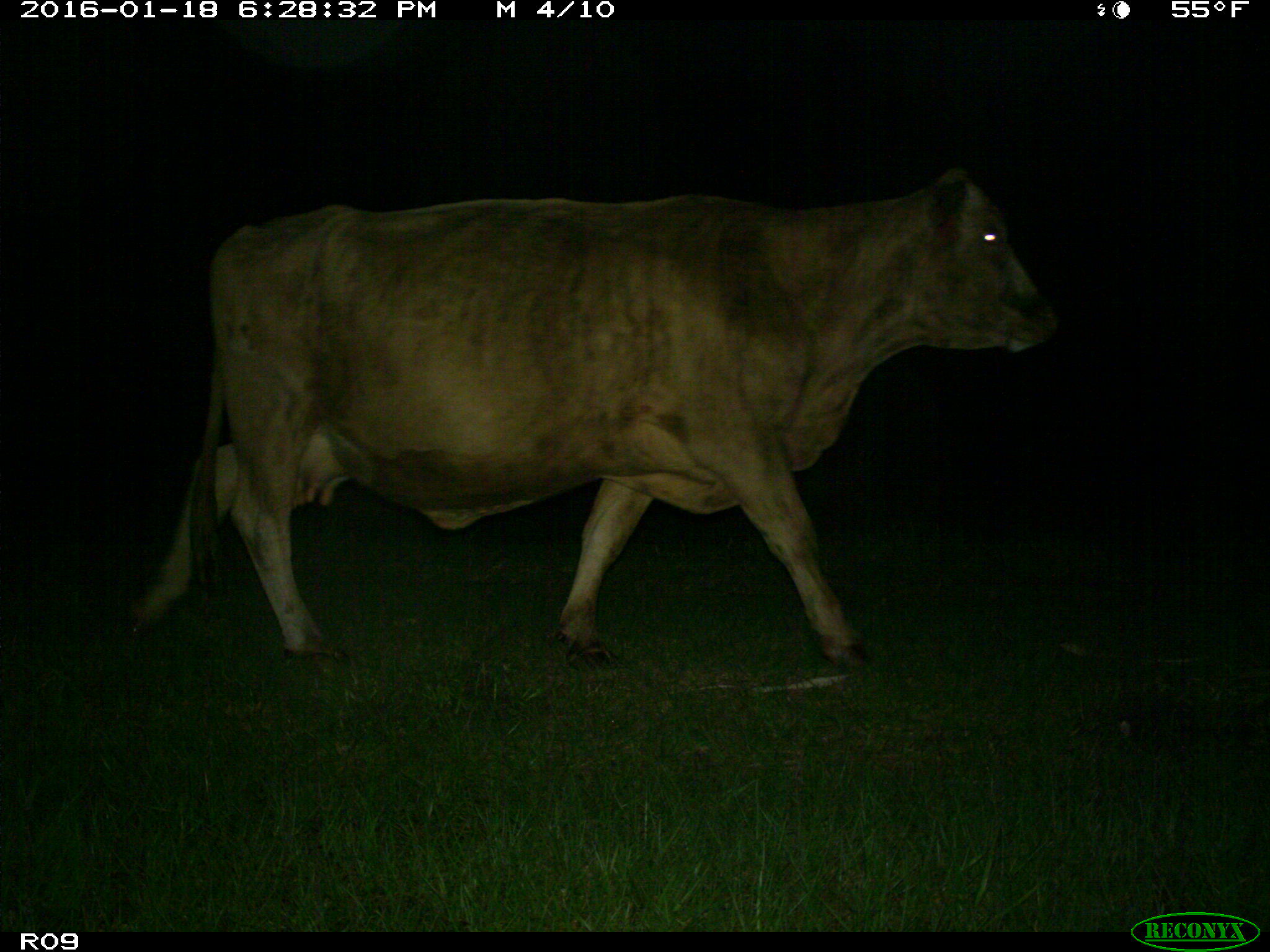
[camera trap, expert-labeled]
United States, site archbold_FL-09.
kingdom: Animalia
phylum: Chordata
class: Mammalia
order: Artiodactyla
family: Bovidae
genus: Bos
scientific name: Bos taurus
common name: domestic cow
Bos taurus (domestic cow).